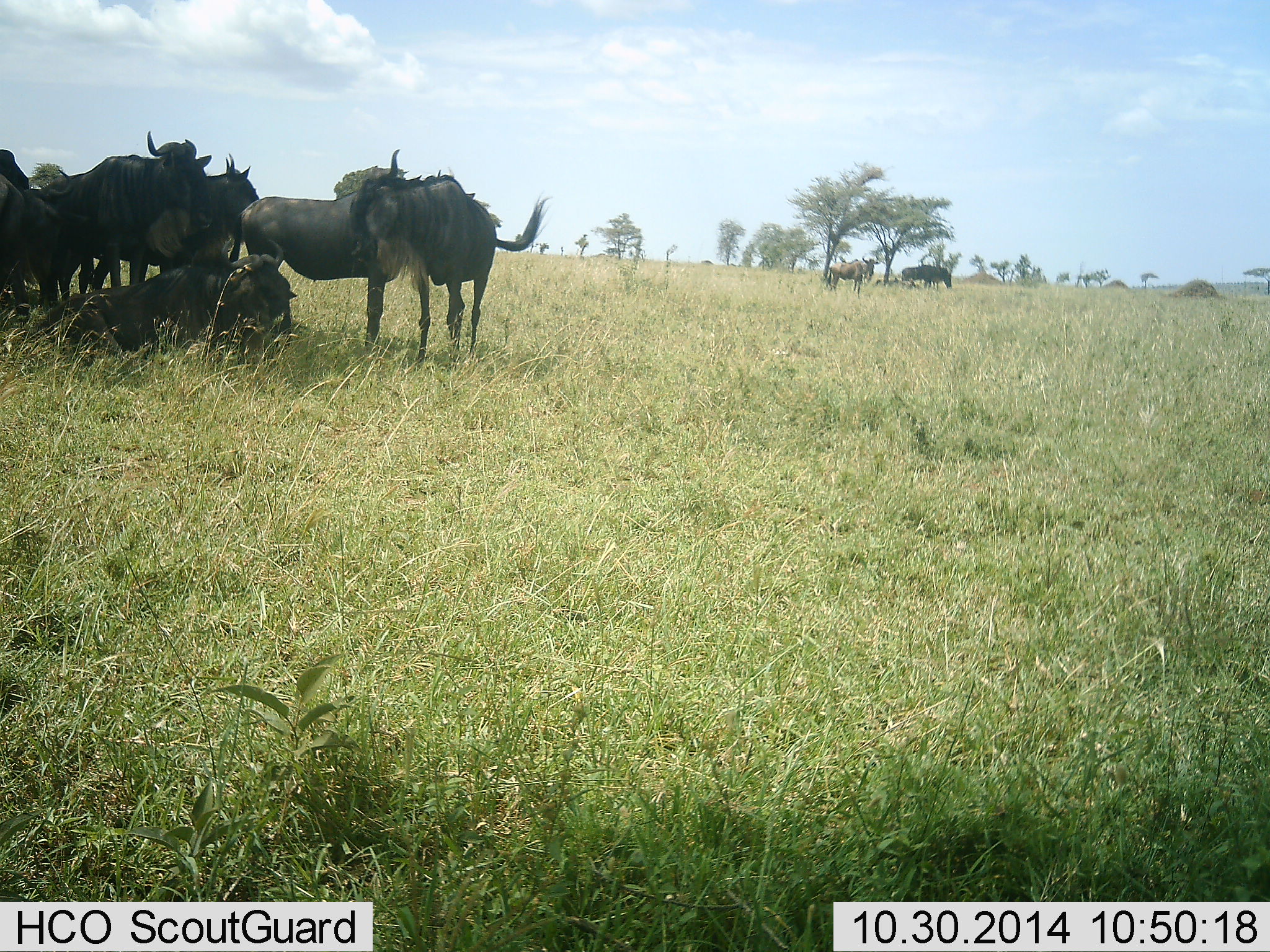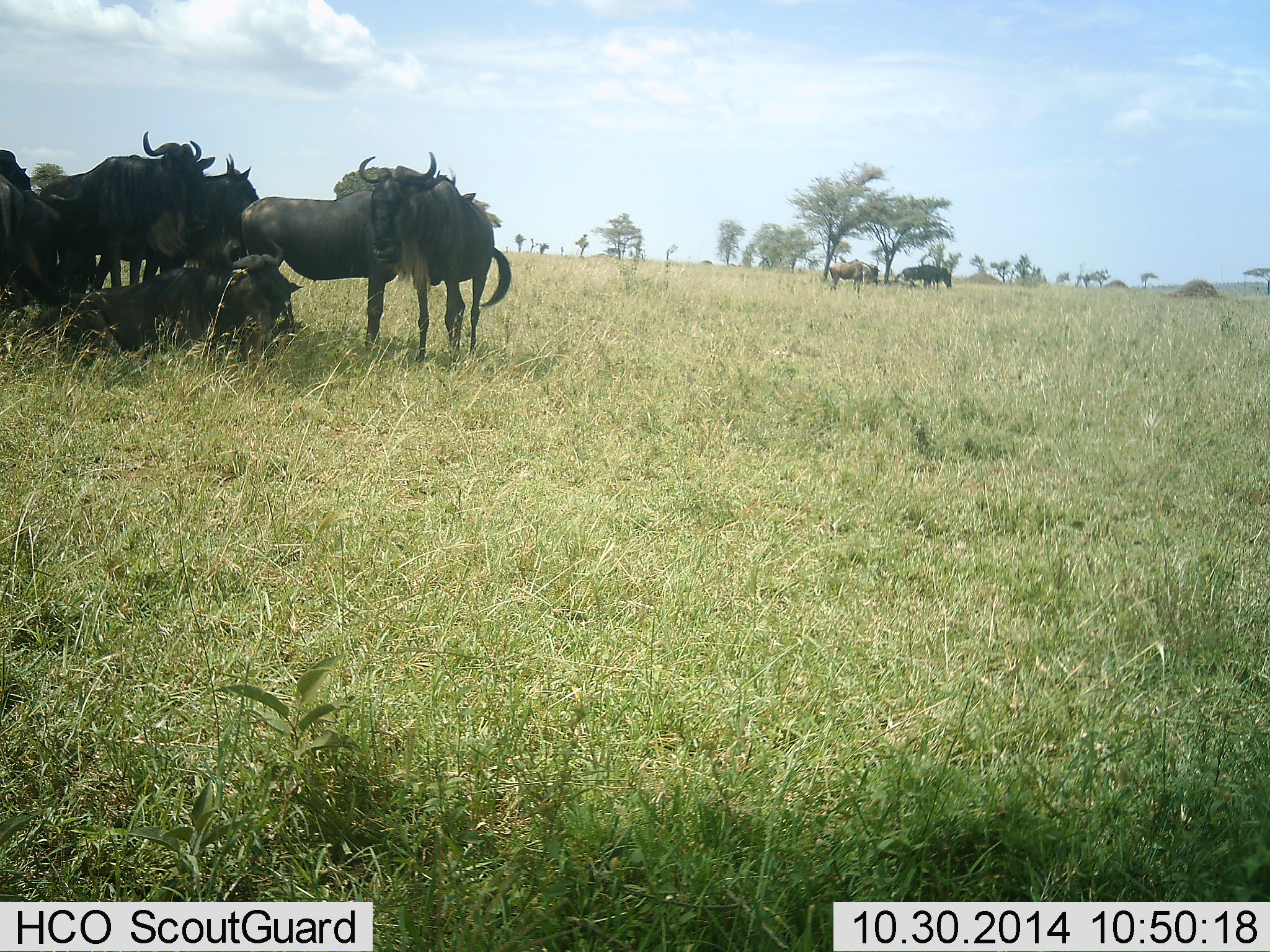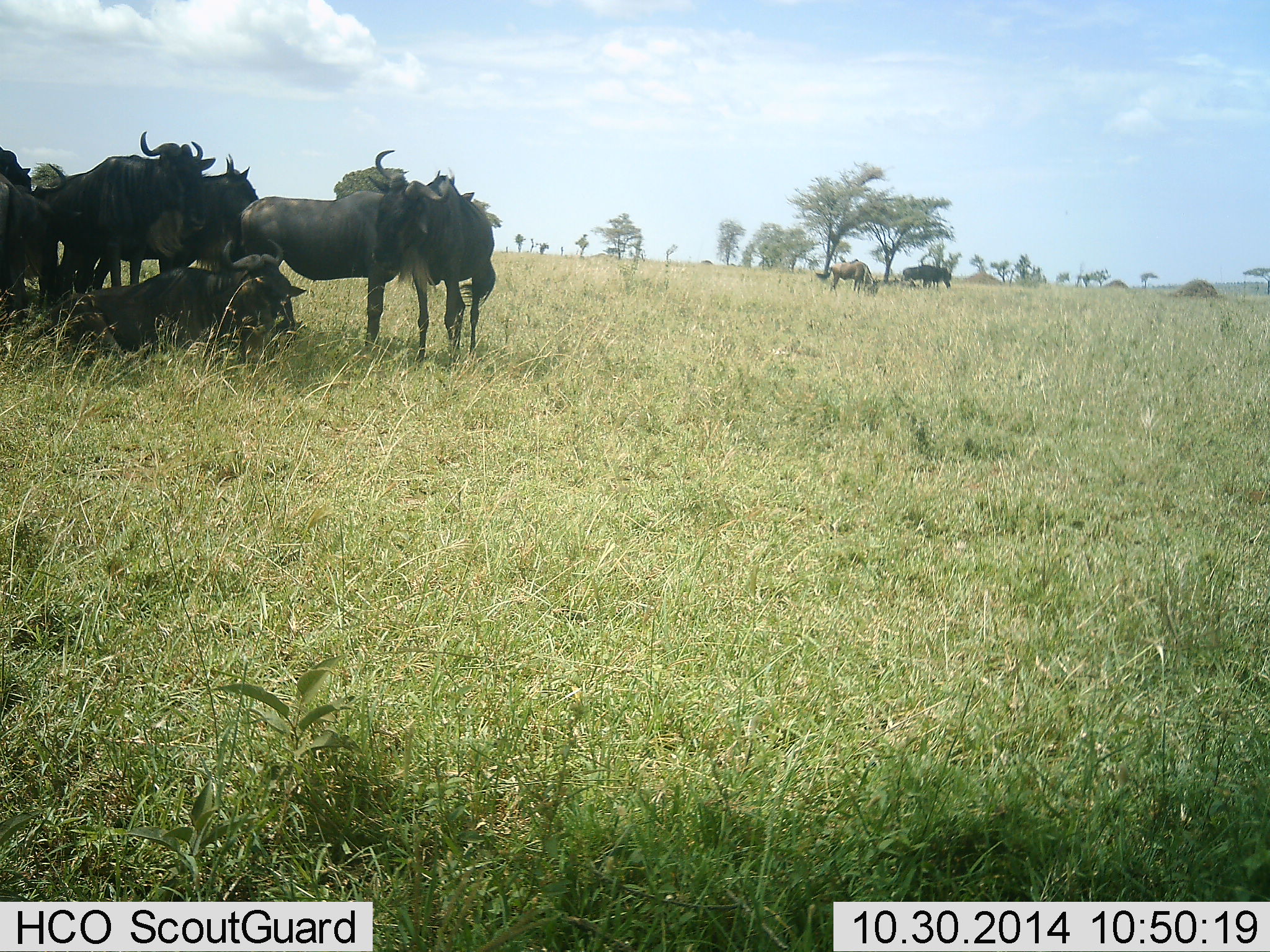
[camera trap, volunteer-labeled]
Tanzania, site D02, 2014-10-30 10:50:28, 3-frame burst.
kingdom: Animalia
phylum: Chordata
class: Mammalia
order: Artiodactyla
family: Bovidae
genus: Connochaetes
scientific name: Connochaetes taurinus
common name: blue wildebeest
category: wildebeest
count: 9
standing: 70%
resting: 90%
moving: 0%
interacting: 20%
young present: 0%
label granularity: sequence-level